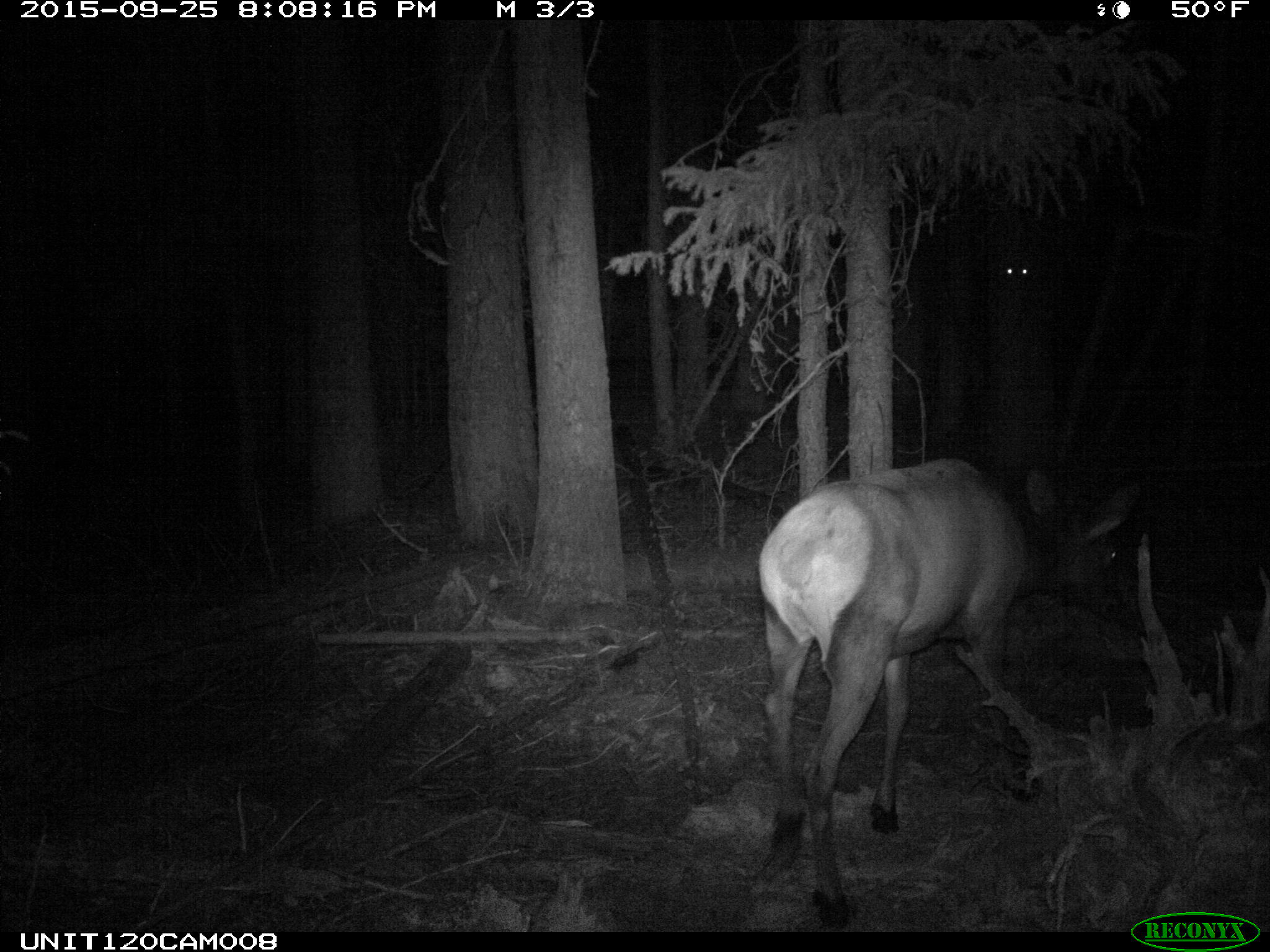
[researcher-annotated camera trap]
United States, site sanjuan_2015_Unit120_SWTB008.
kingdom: Animalia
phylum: Chordata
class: Mammalia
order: Artiodactyla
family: Cervidae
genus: Cervus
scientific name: Cervus elaphus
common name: red deer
Cervus elaphus (red deer).